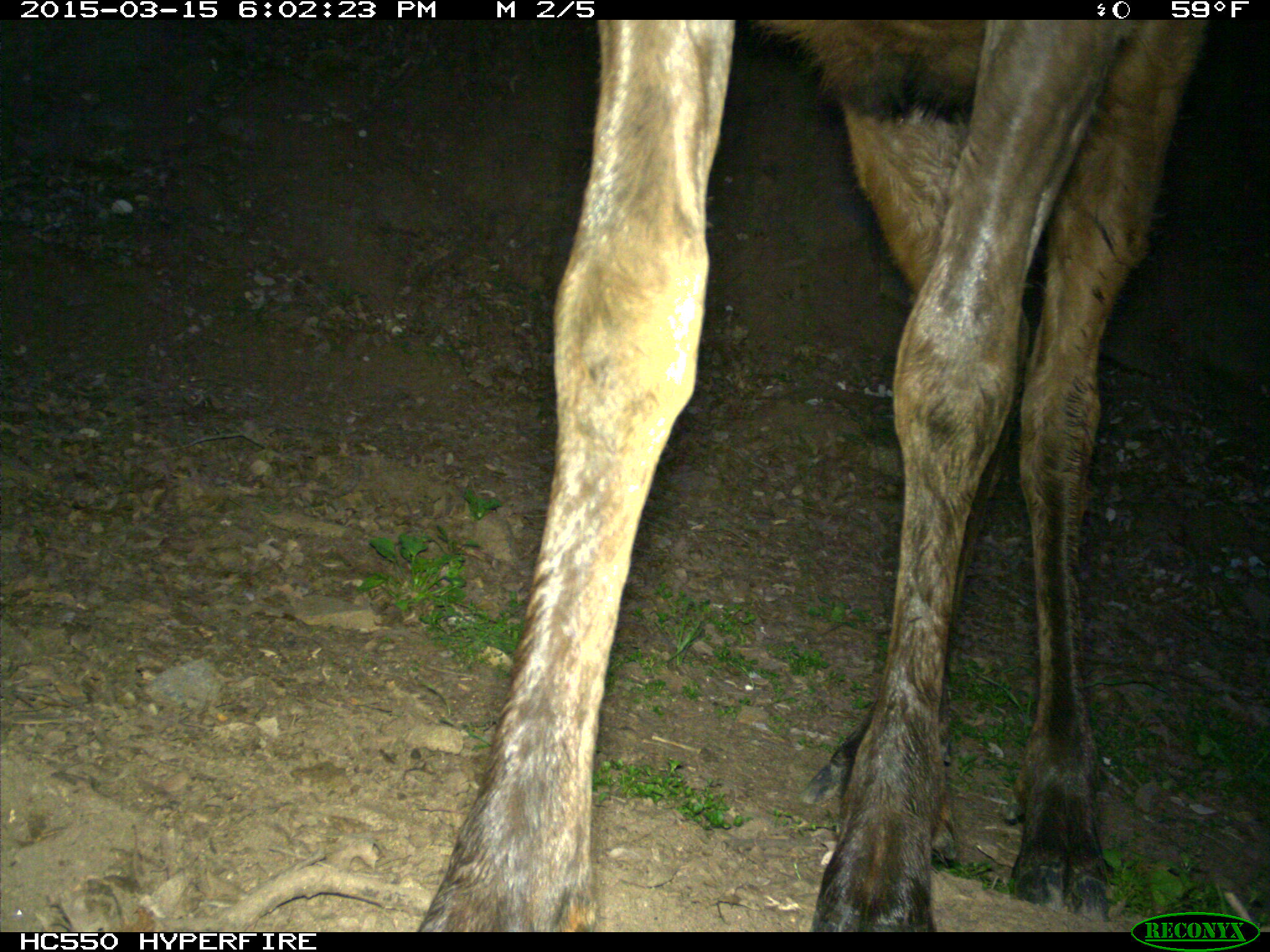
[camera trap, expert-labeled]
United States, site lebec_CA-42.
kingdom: Animalia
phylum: Chordata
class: Mammalia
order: Artiodactyla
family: Cervidae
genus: Cervus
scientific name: Cervus canadensis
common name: elk